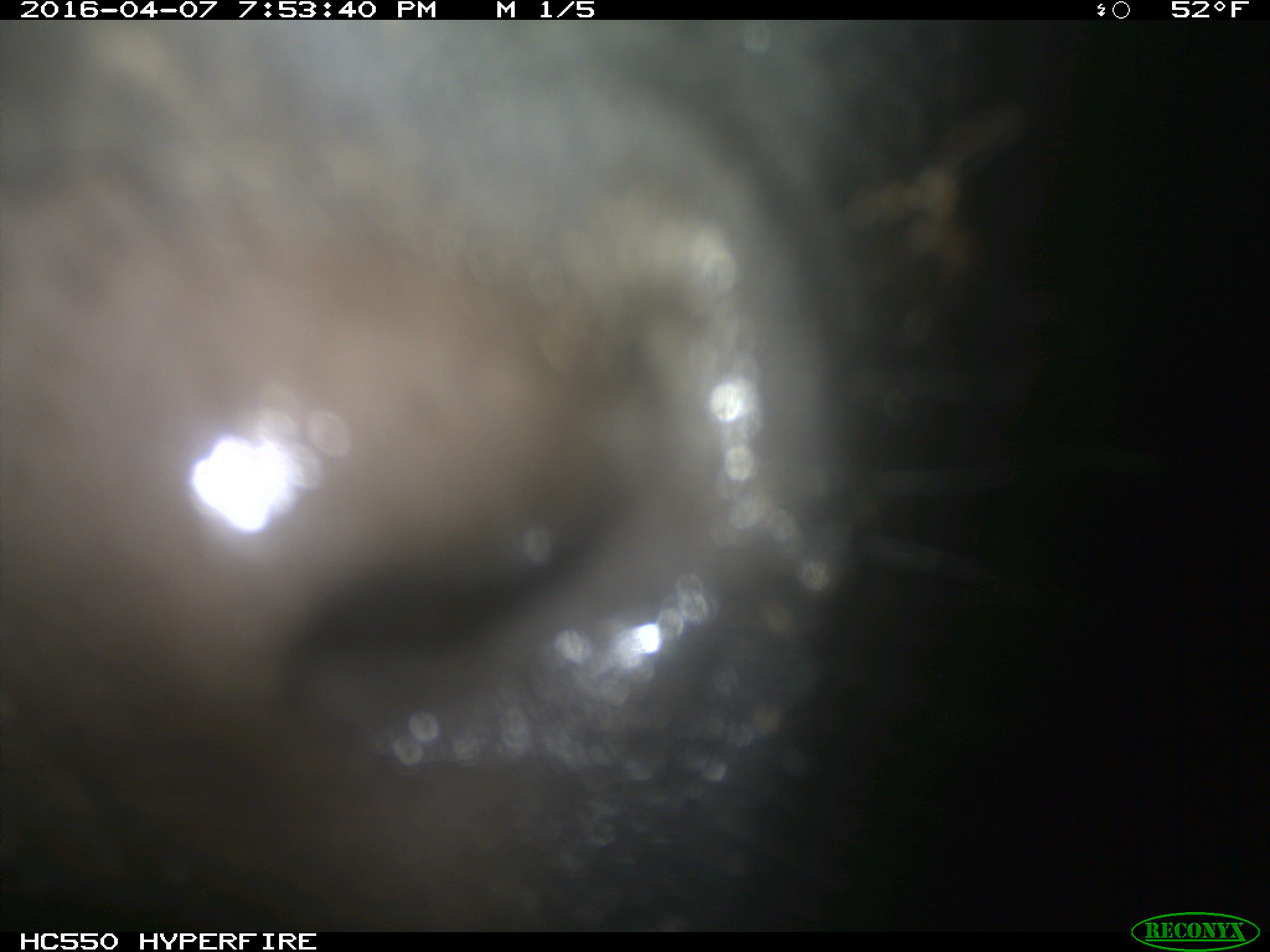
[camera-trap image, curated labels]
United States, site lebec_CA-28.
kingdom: Animalia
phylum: Chordata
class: Mammalia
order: Artiodactyla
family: Bovidae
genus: Bos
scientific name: Bos taurus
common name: domestic cow